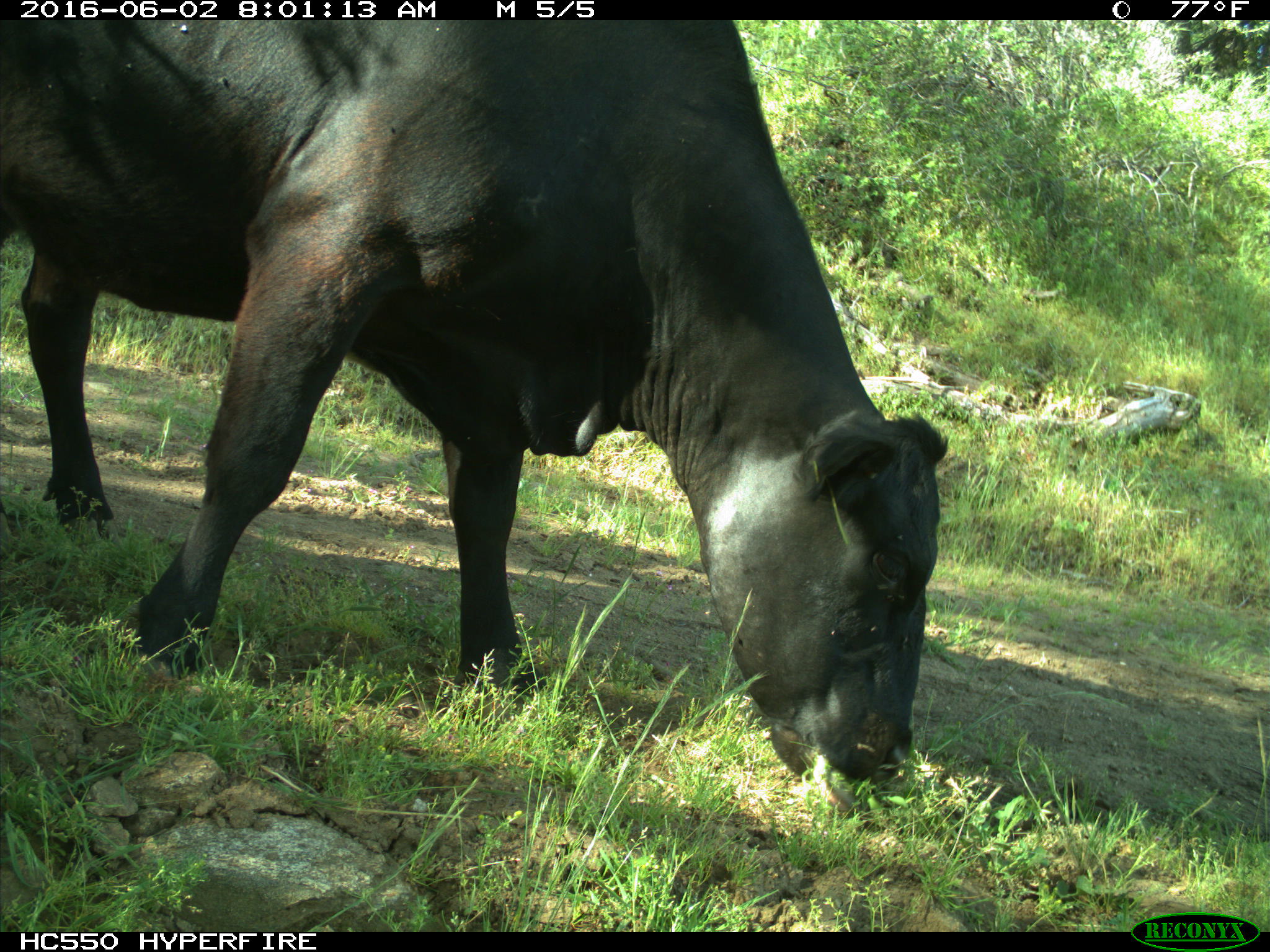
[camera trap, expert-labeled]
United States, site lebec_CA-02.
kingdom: Animalia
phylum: Chordata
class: Mammalia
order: Artiodactyla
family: Bovidae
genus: Bos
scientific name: Bos taurus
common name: domestic cow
Bos taurus (domestic cow).